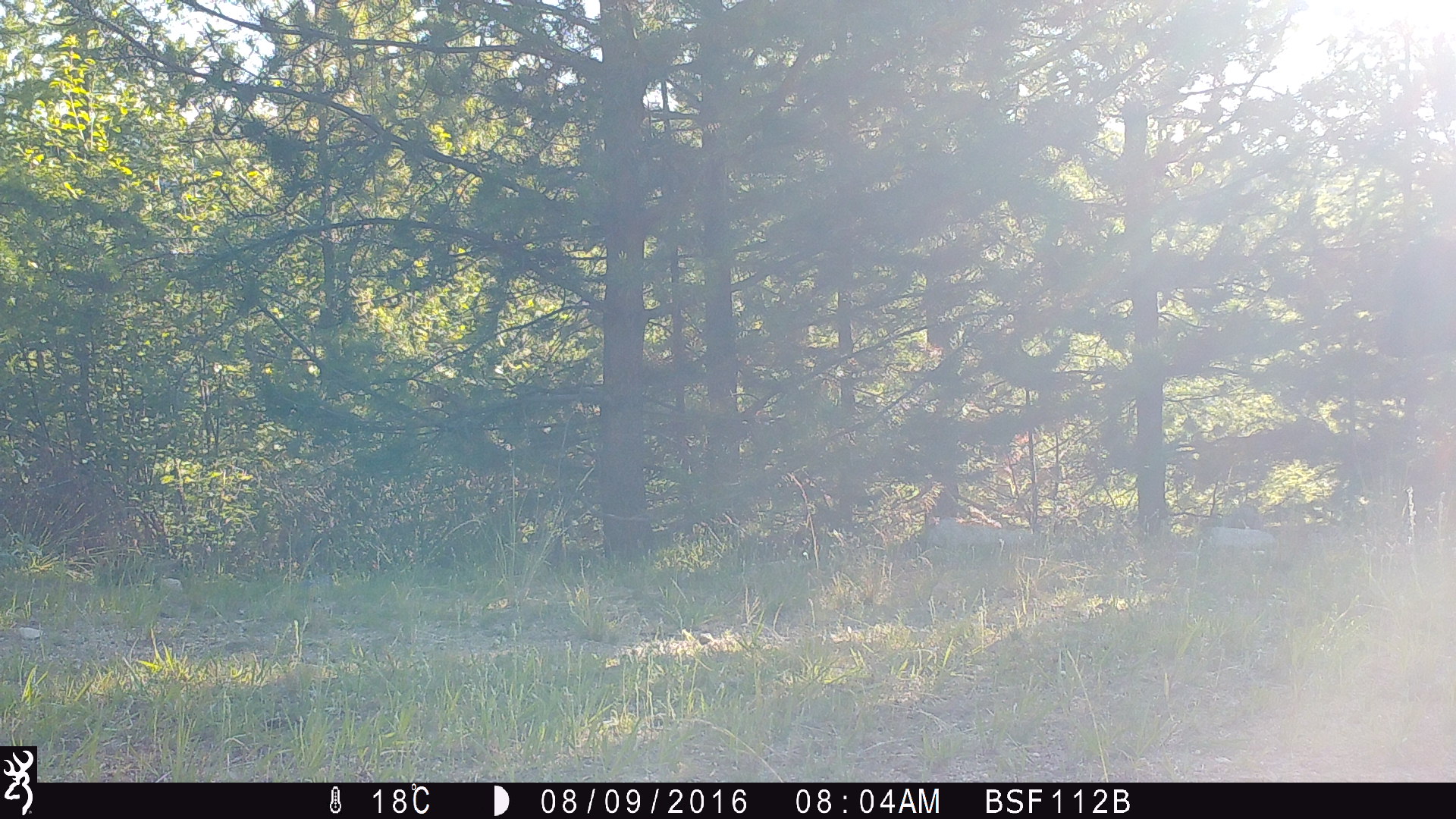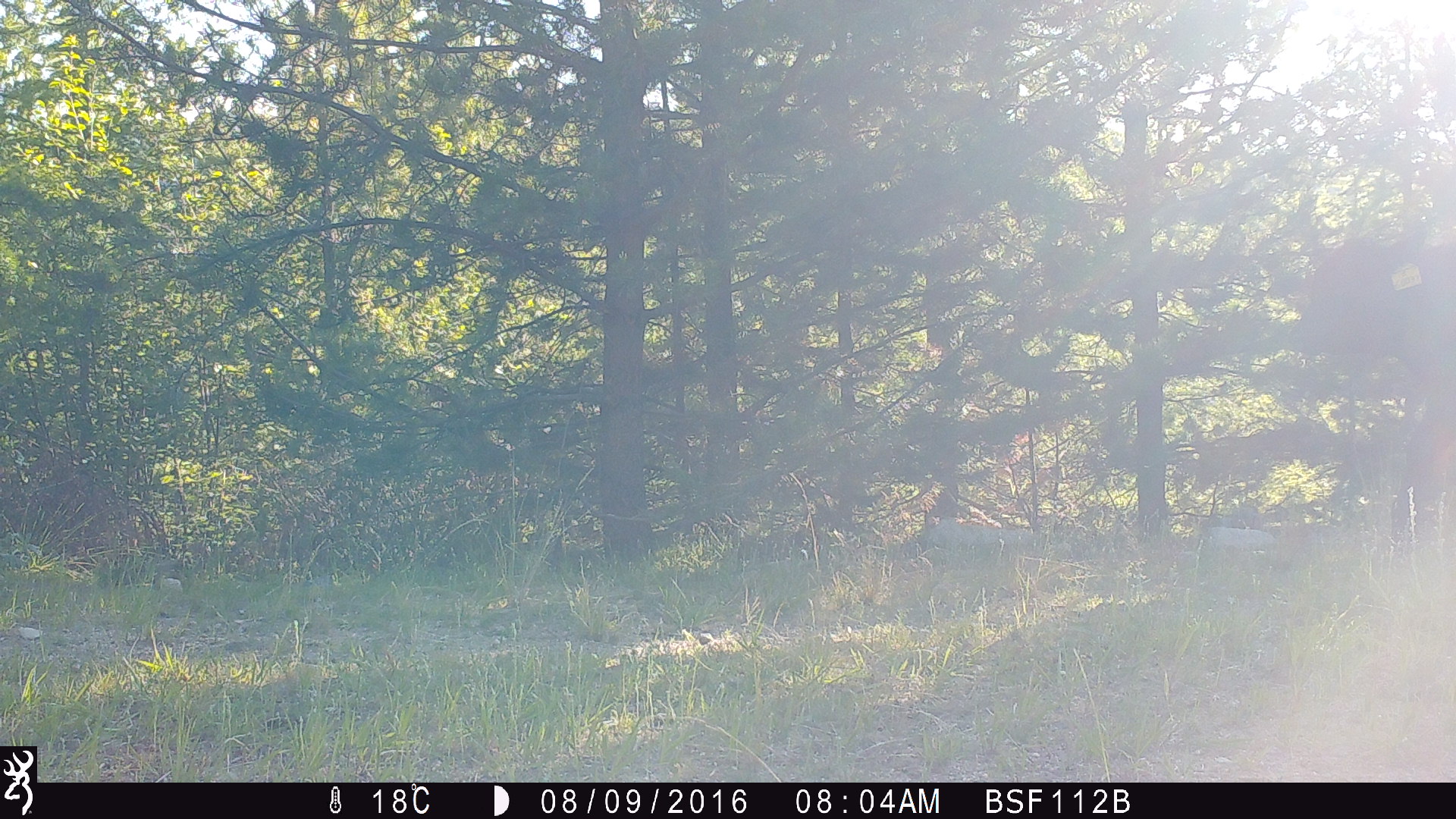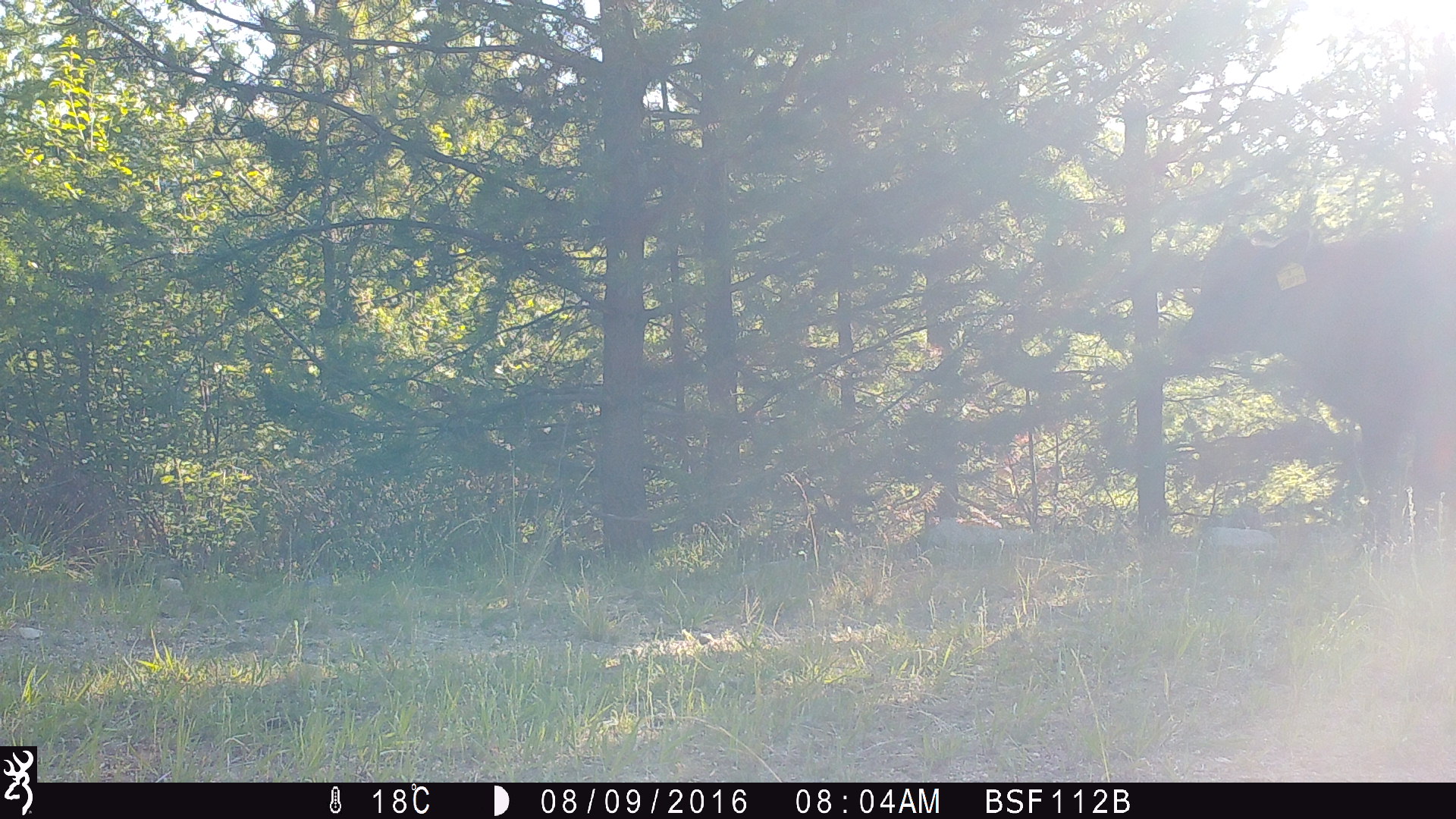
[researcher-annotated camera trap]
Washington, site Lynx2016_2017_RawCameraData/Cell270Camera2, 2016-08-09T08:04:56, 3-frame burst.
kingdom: Animalia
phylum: Chordata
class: Mammalia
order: Artiodactyla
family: Bovidae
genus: Bos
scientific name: Bos taurus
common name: domestic cattle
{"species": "domestic cattle (Bos taurus)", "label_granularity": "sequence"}